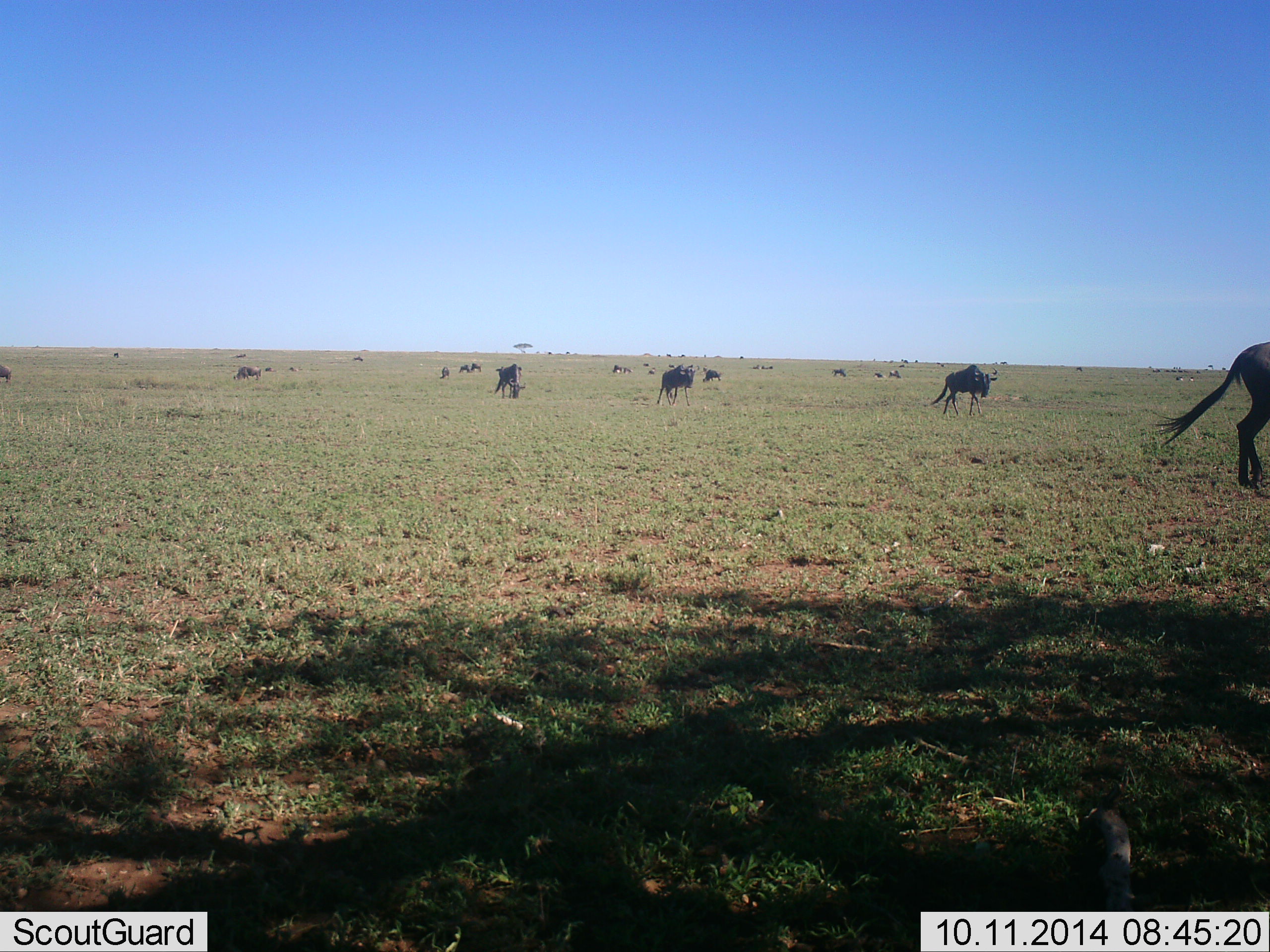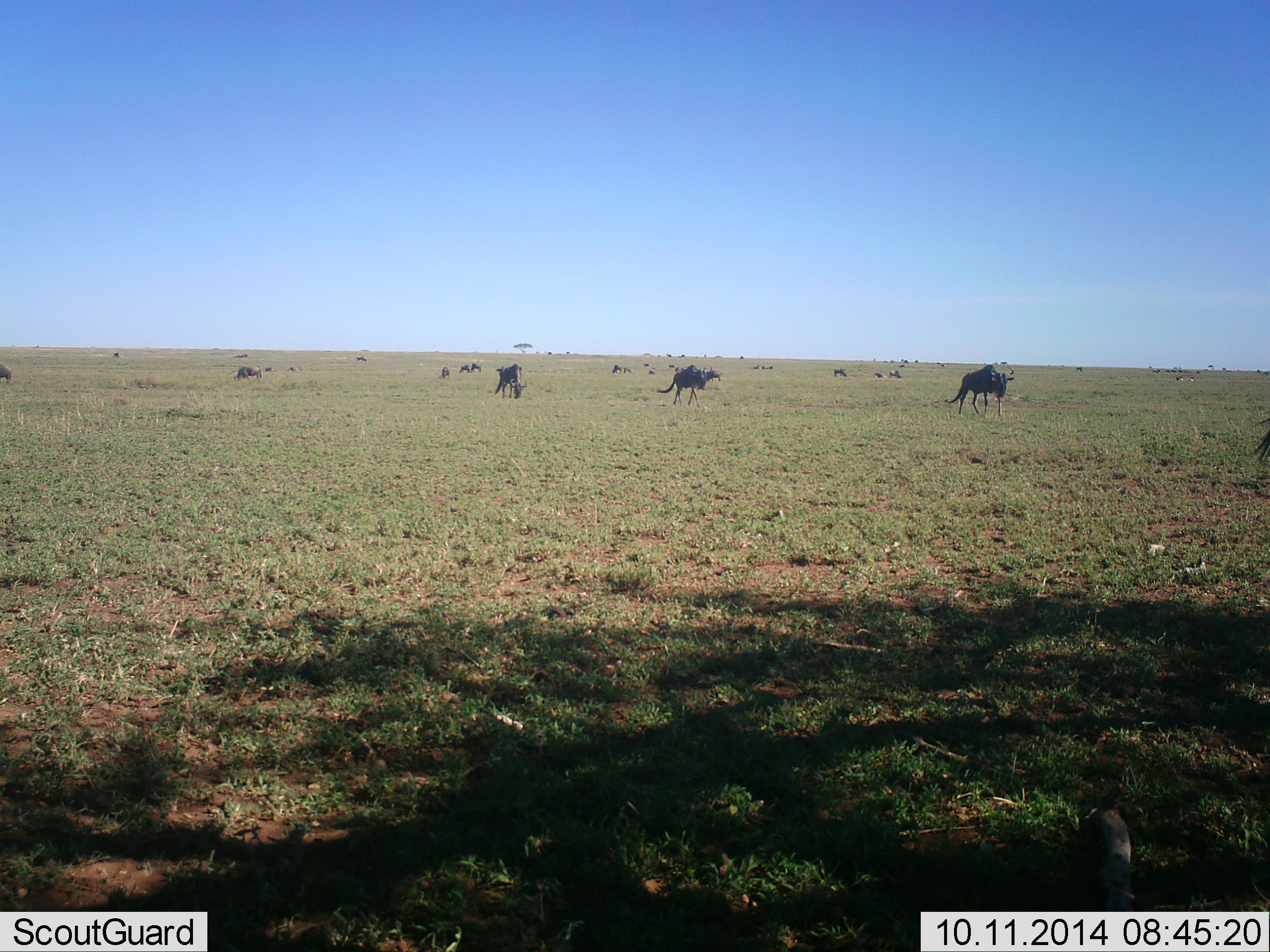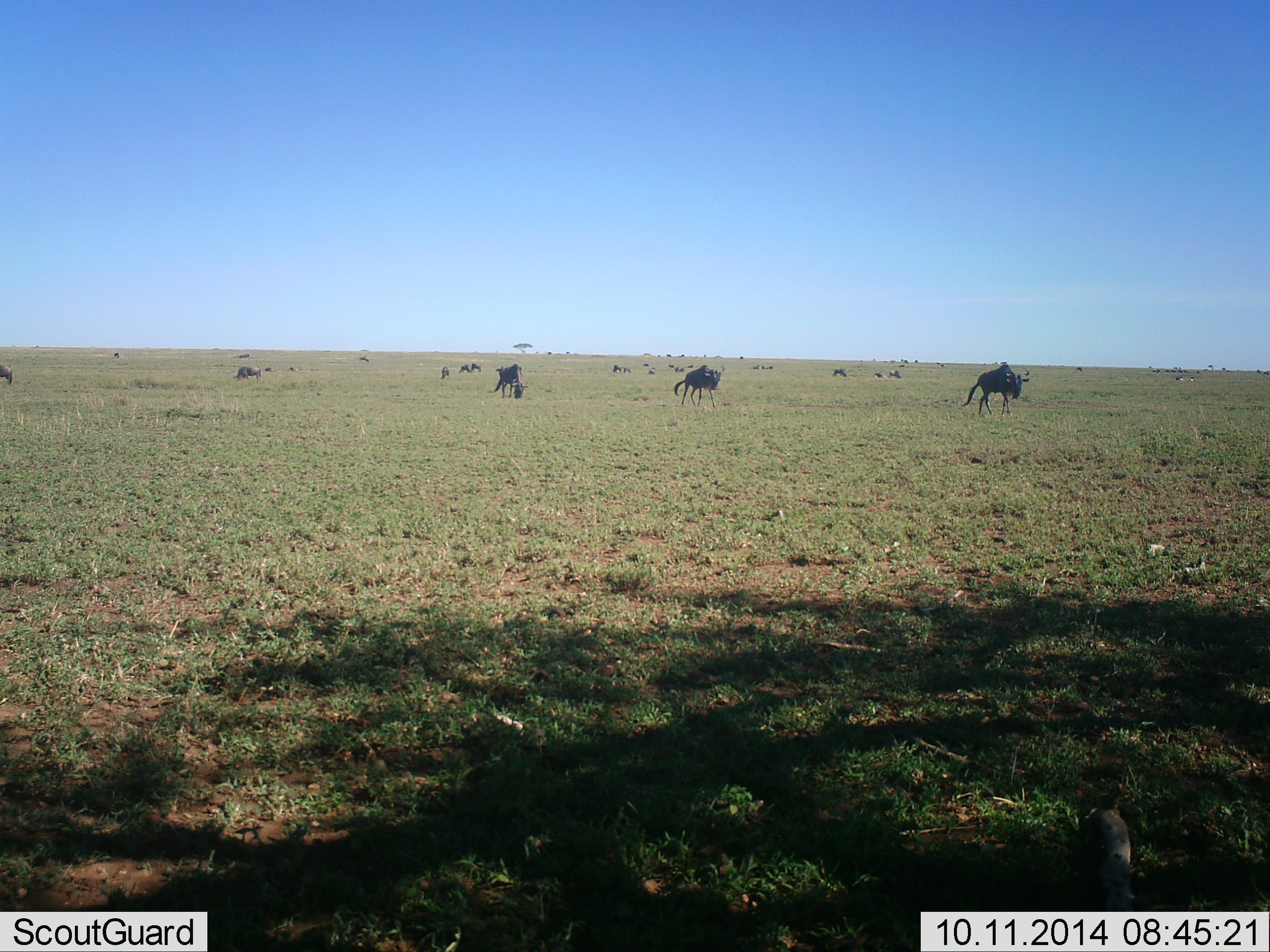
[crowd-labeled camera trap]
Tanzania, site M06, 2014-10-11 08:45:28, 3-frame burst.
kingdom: Animalia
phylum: Chordata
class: Mammalia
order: Artiodactyla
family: Bovidae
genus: Connochaetes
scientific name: Connochaetes taurinus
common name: blue wildebeest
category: wildebeest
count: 11-50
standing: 30%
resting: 20%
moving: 90%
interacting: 0%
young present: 0%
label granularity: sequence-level